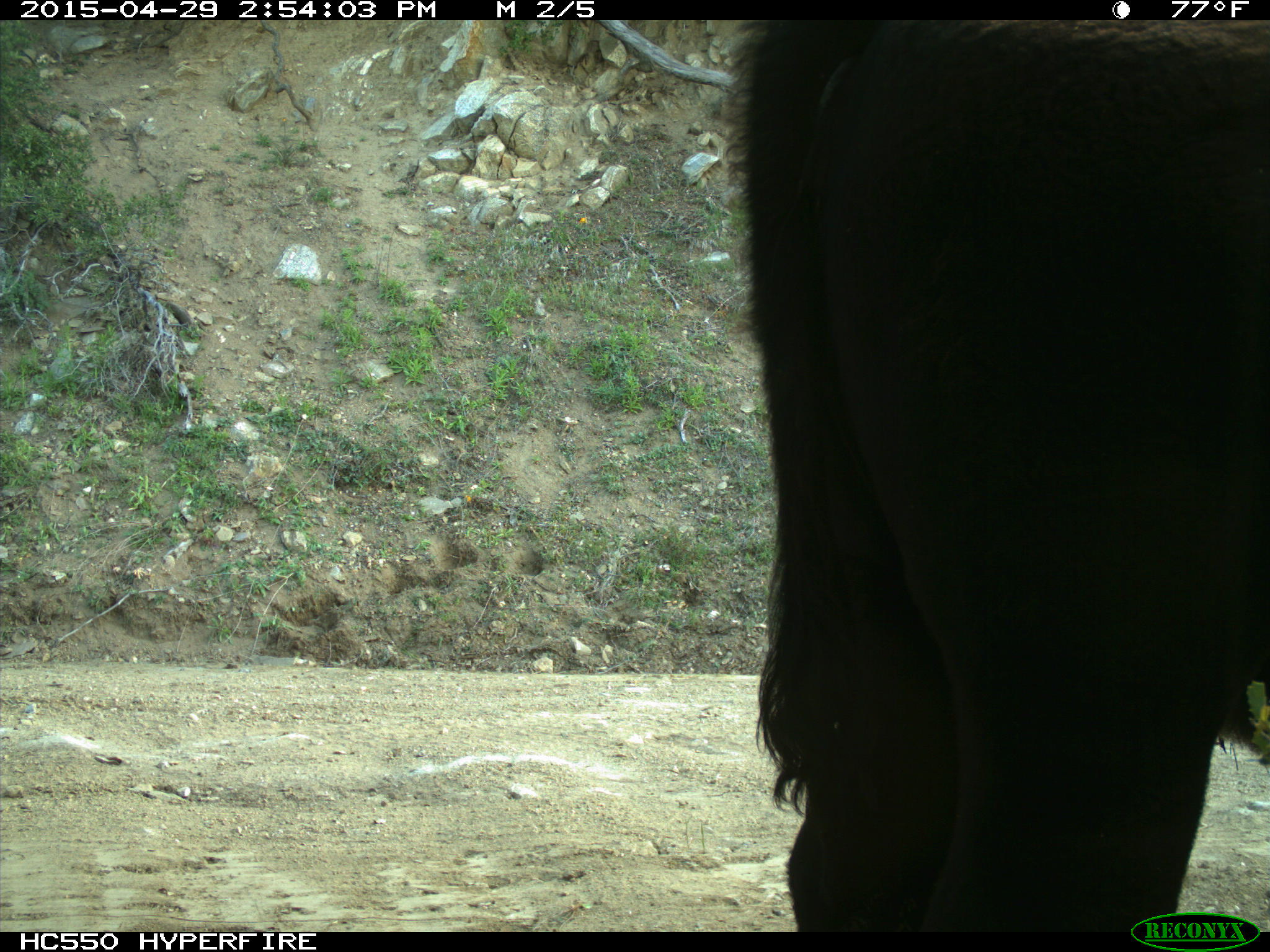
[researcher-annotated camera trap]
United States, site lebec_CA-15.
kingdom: Animalia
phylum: Chordata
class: Mammalia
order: Artiodactyla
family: Bovidae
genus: Bos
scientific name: Bos taurus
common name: domestic cow